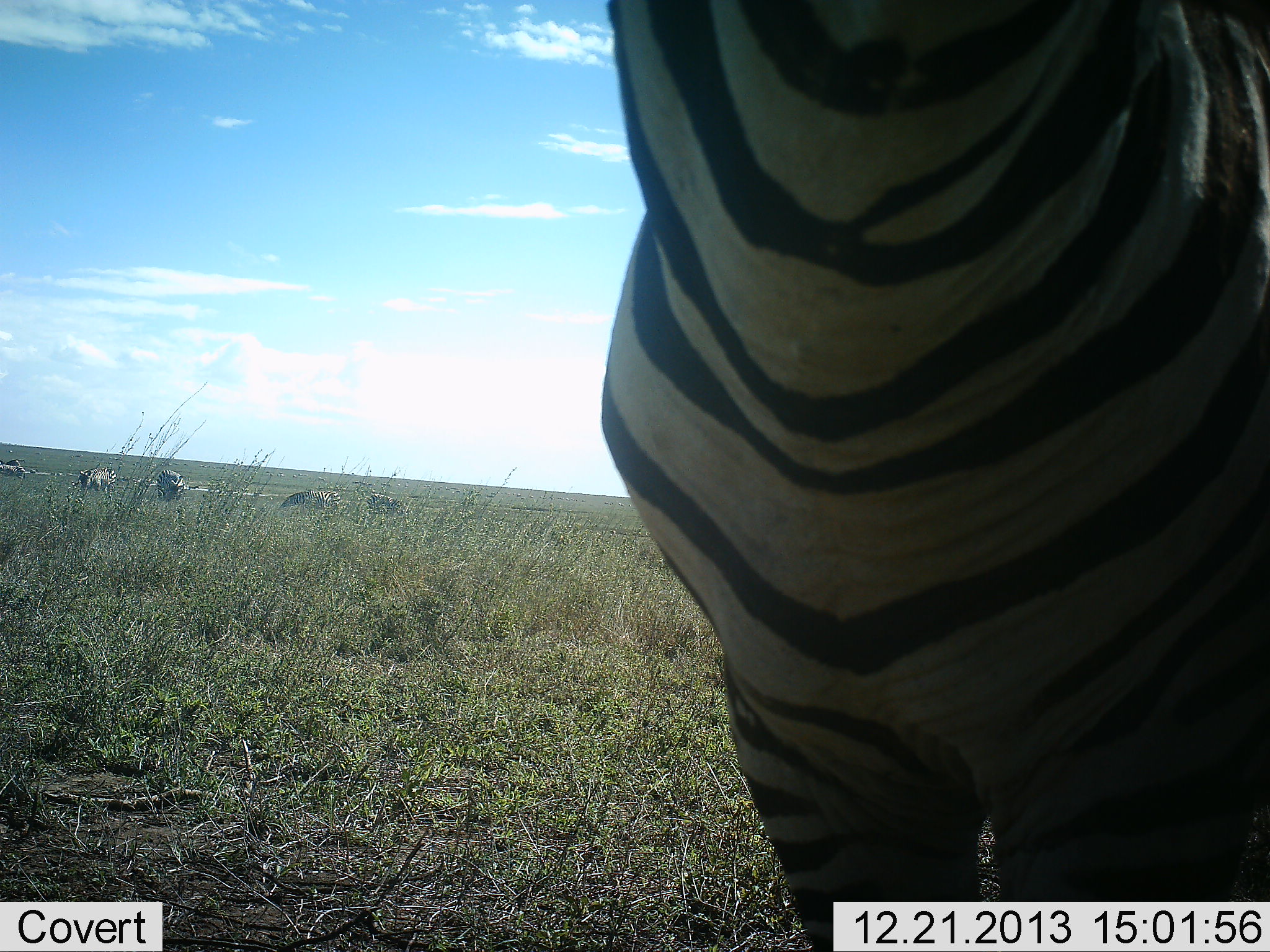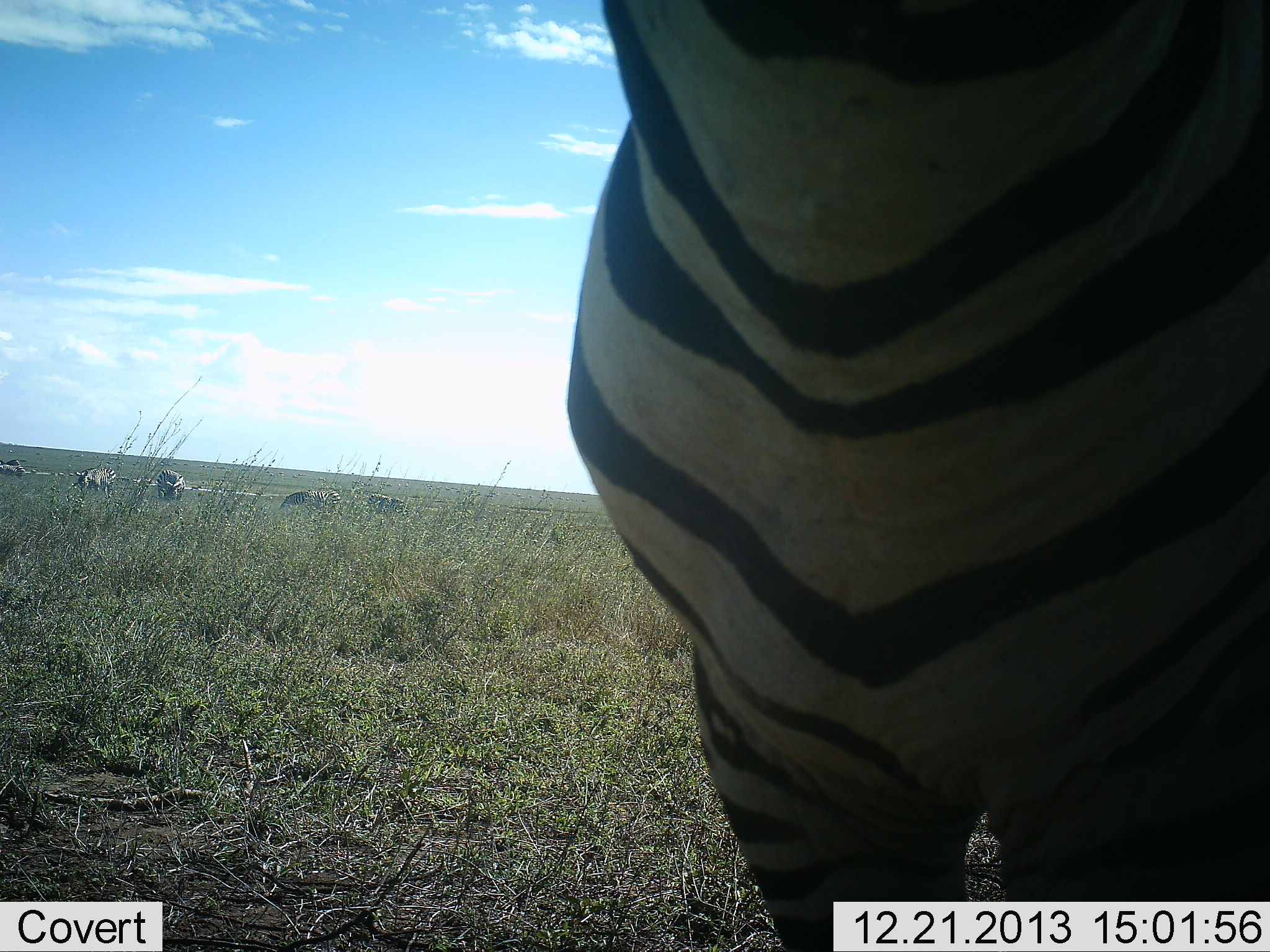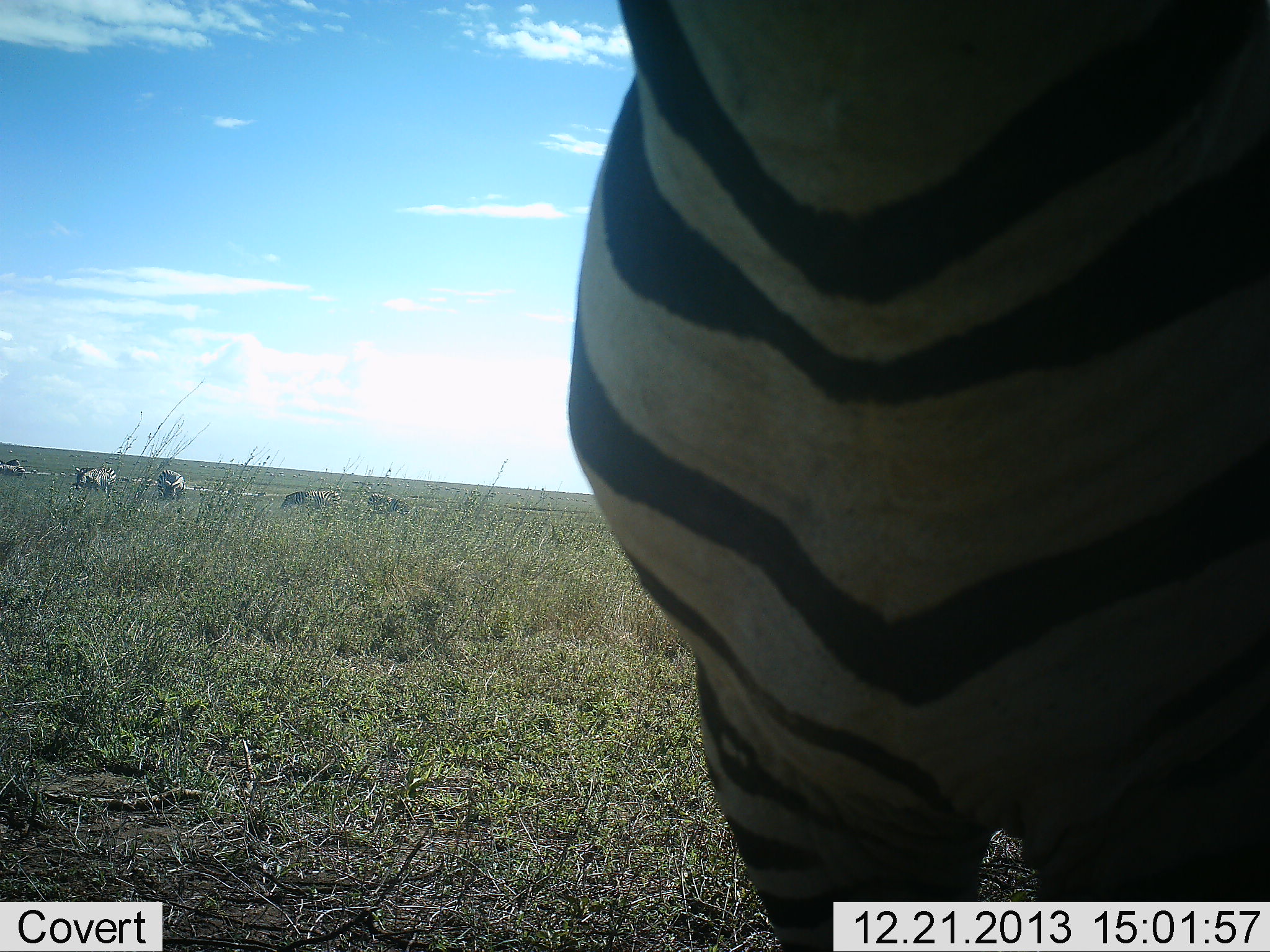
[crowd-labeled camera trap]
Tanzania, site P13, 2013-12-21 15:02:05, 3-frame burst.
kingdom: Animalia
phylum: Chordata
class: Mammalia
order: Perissodactyla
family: Equidae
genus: Equus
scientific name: Equus quagga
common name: plains zebra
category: zebra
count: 1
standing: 94%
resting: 0%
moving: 0%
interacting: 6%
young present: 0%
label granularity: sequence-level